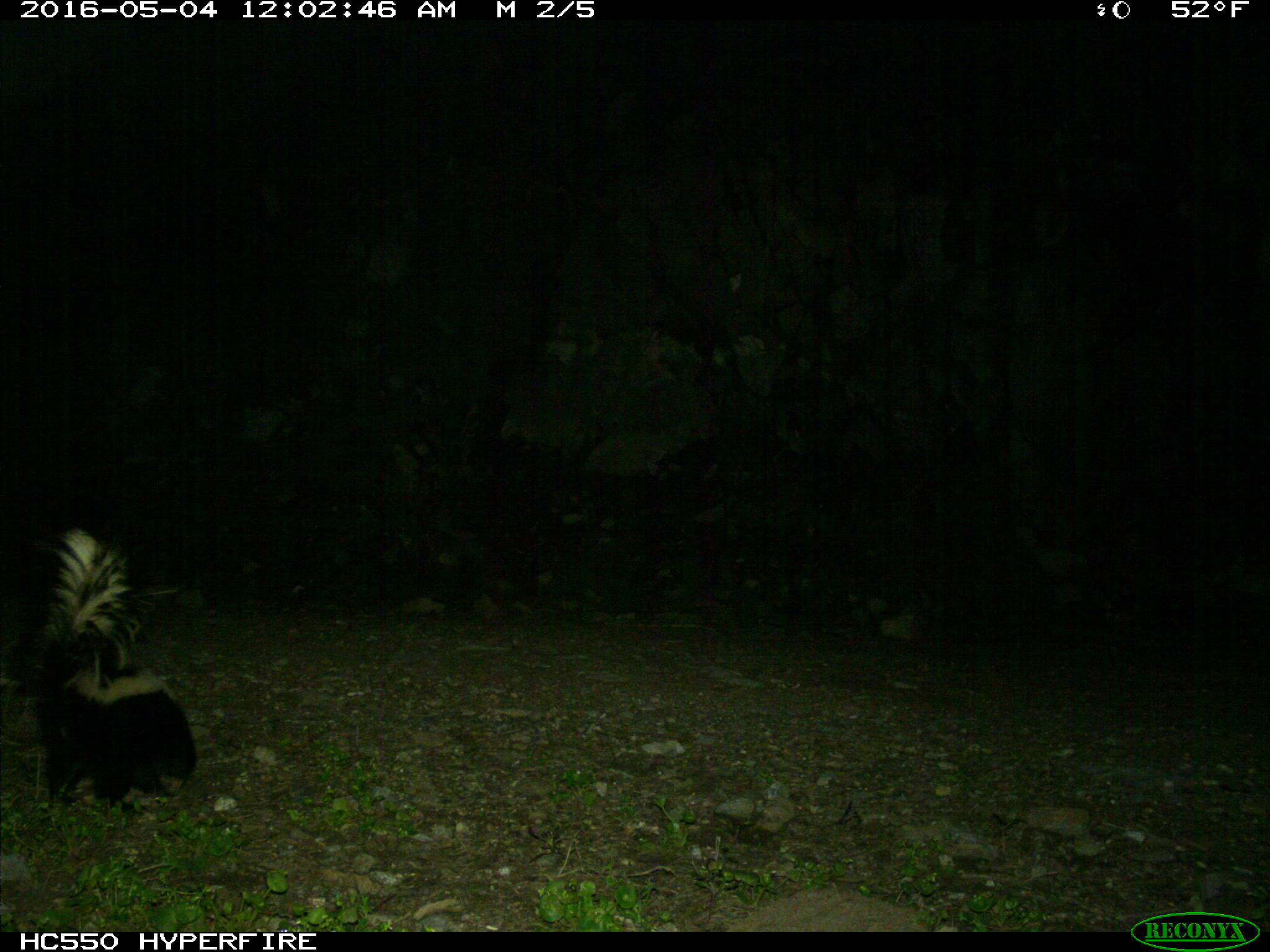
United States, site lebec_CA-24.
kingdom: Animalia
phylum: Chordata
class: Mammalia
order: Carnivora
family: Mephitidae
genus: Mephitis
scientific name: Mephitis mephitis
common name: striped skunk